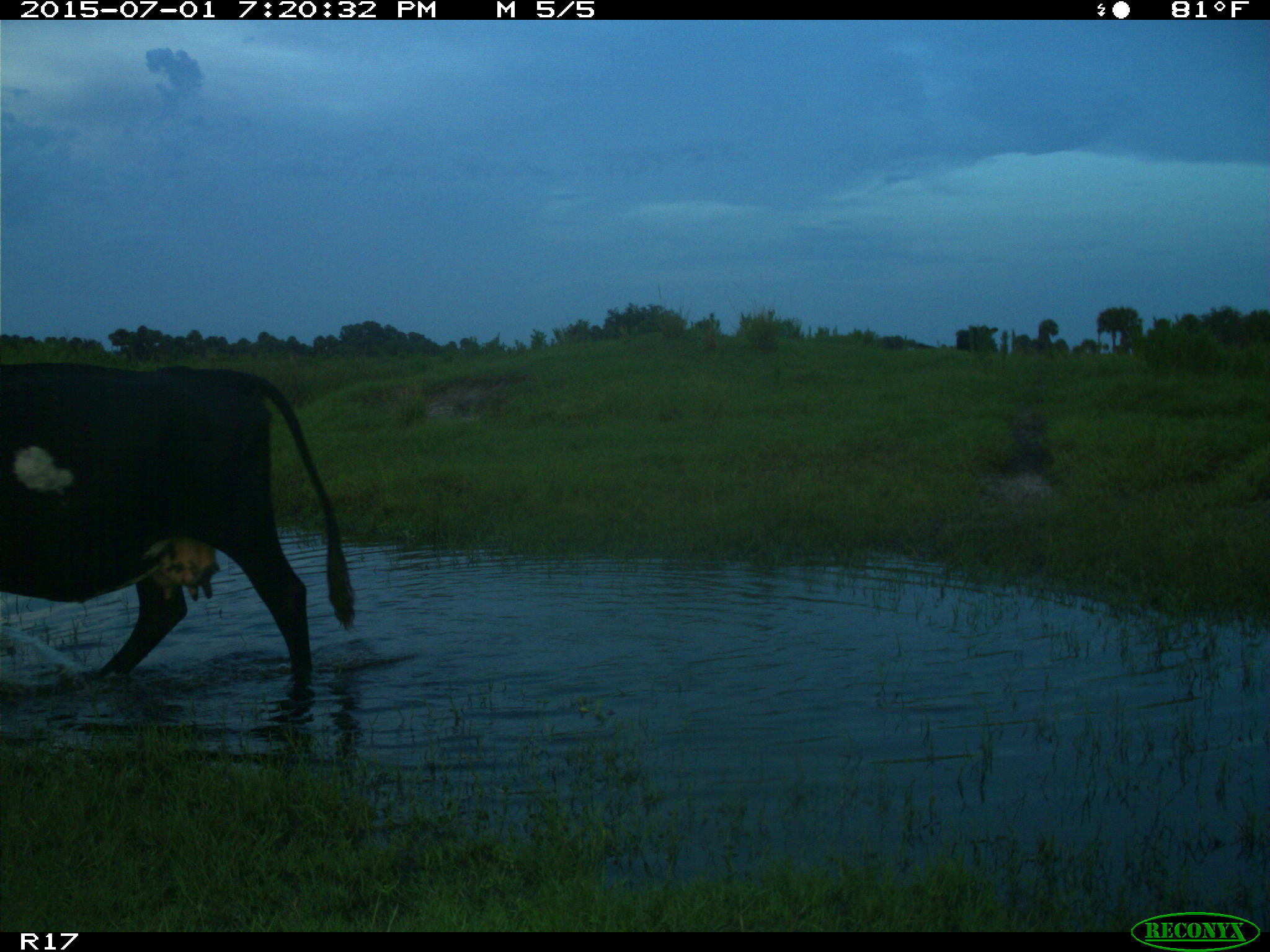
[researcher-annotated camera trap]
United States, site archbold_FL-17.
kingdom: Animalia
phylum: Chordata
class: Mammalia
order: Artiodactyla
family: Bovidae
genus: Bos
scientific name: Bos taurus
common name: domestic cow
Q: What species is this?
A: Bos taurus (domestic cow).